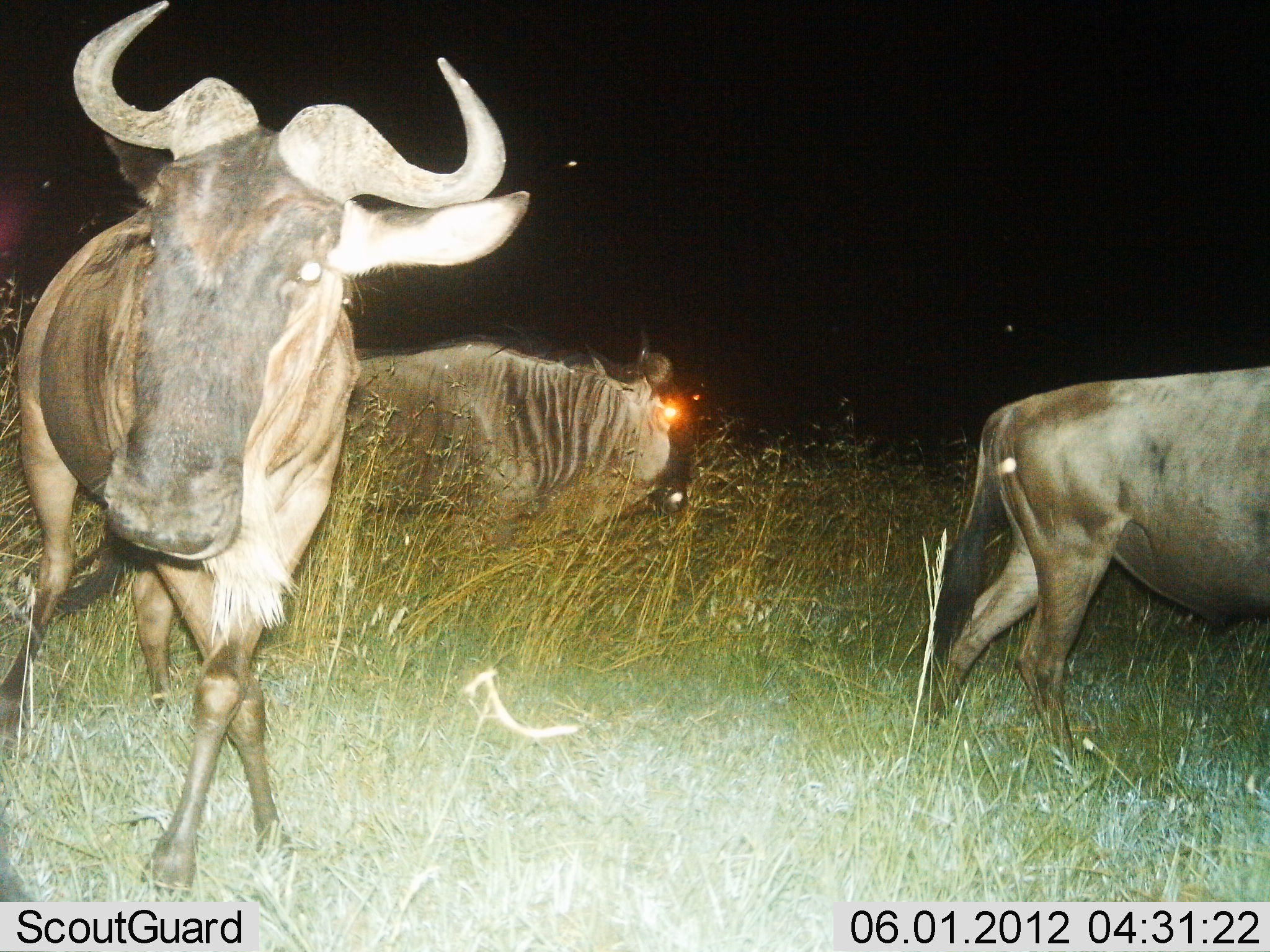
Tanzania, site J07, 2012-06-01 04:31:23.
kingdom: Animalia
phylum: Chordata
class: Mammalia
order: Artiodactyla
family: Bovidae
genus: Connochaetes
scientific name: Connochaetes taurinus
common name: blue wildebeest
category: wildebeest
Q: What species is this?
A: Wildebeest (blue wildebeest) (Connochaetes taurinus).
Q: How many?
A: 3.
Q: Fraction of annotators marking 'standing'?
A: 23%.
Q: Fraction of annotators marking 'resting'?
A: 8%.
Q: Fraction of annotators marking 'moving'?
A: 85%.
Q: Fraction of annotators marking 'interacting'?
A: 0%.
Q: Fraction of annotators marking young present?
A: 0%.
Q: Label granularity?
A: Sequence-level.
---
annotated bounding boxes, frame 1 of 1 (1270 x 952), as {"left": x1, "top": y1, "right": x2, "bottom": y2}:
animal: {"left": 0, "top": 0, "right": 514, "bottom": 903}; {"left": 924, "top": 362, "right": 1270, "bottom": 770}; {"left": 356, "top": 335, "right": 696, "bottom": 546}